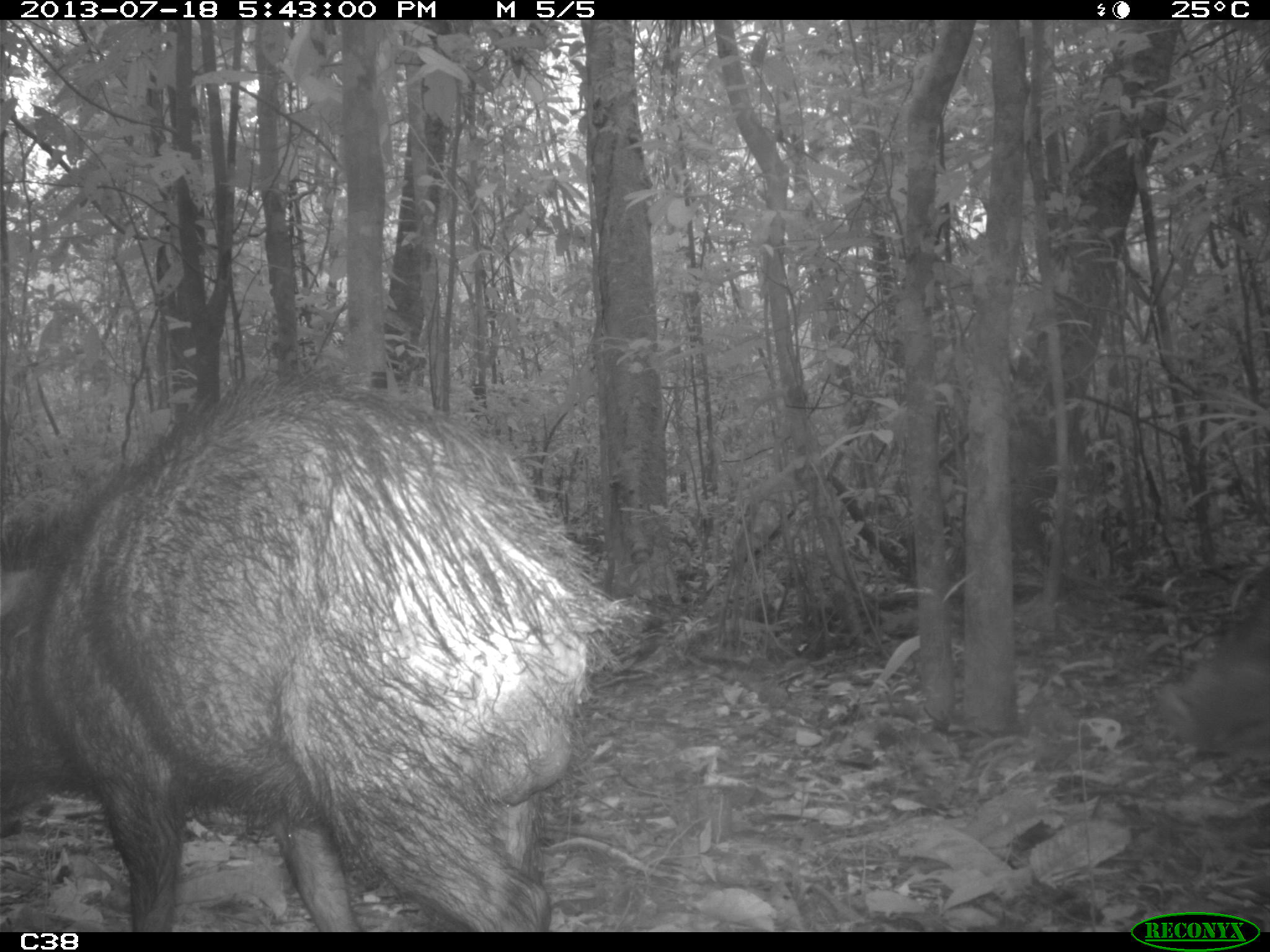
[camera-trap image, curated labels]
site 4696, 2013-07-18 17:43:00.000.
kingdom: Animalia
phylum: Chordata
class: Mammalia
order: Artiodactyla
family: Tayassuidae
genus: Tayassu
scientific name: Tayassu pecari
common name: white-lipped peccary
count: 3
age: adult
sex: male